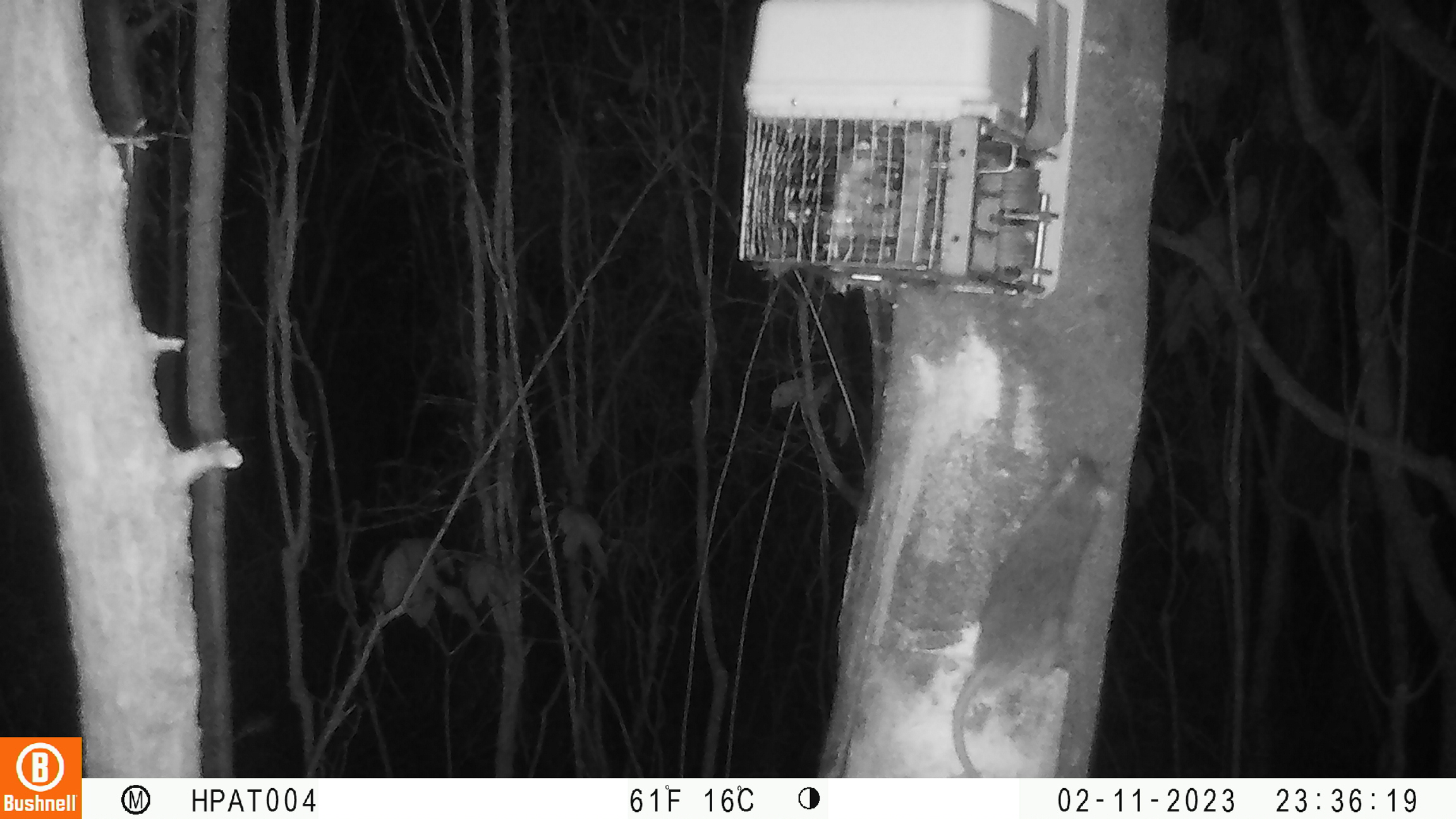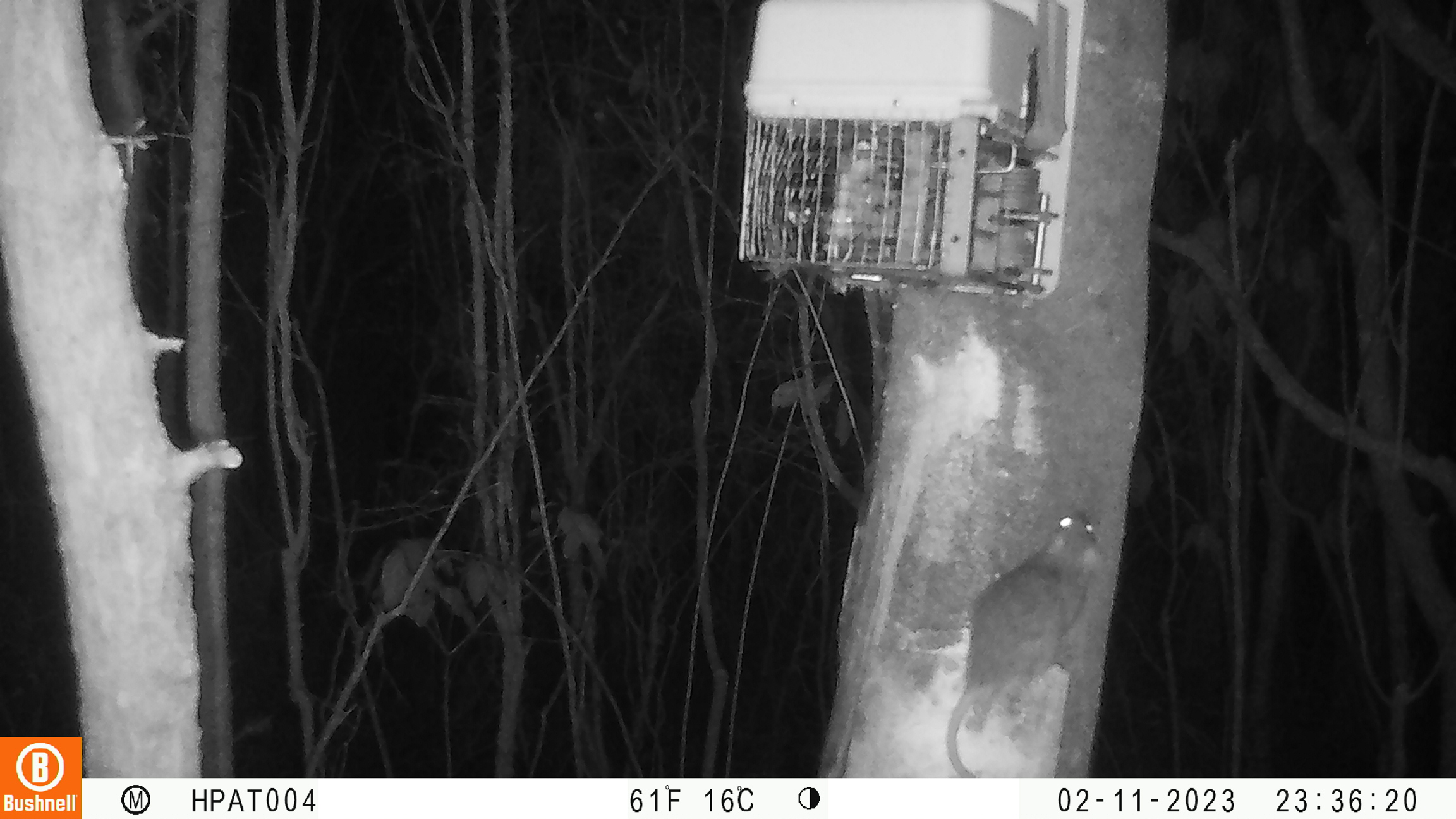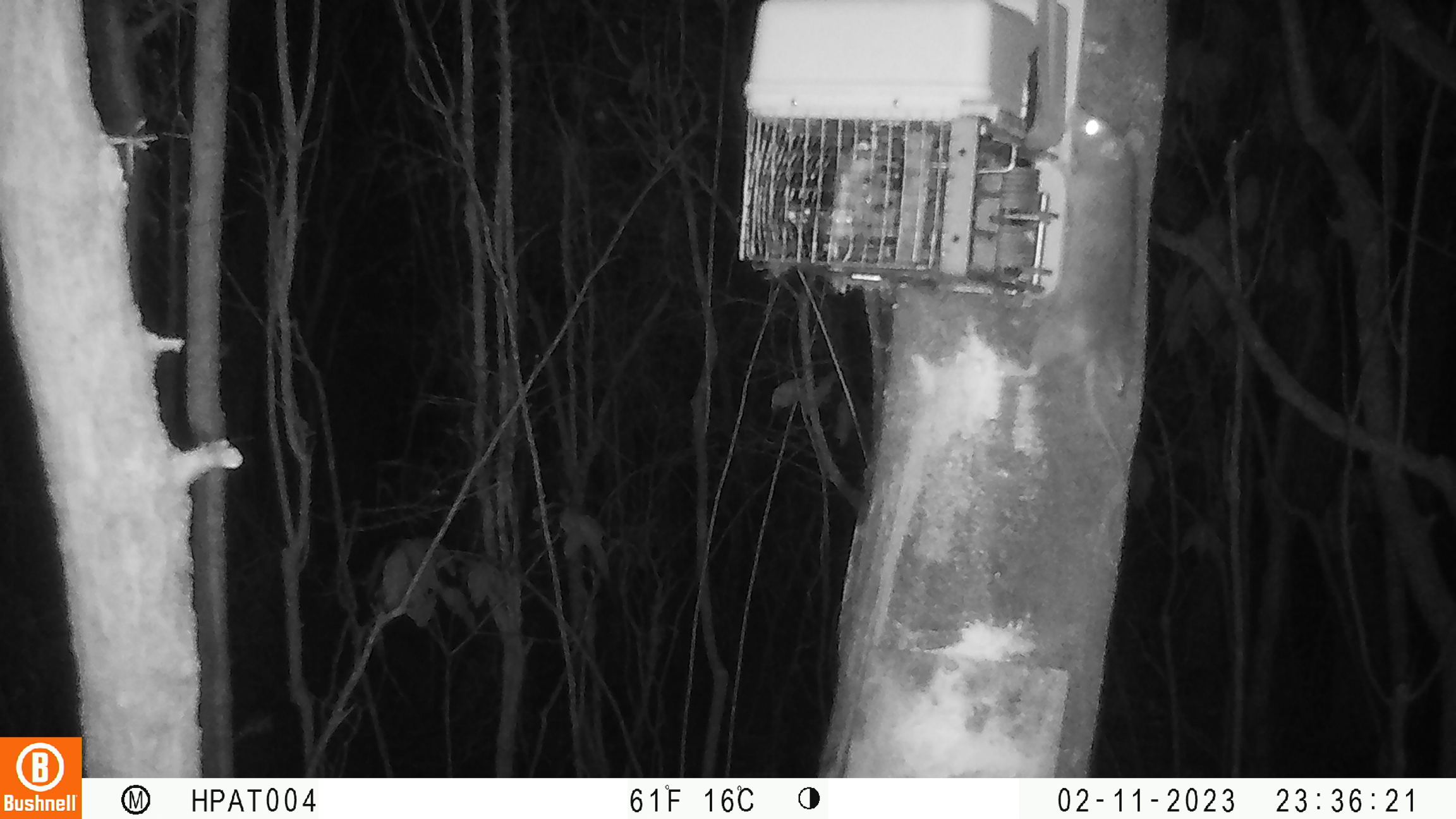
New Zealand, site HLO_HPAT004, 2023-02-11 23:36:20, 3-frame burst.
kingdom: Animalia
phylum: Chordata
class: Mammalia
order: Rodentia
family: Muridae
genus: Rattus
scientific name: Rattus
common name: rat